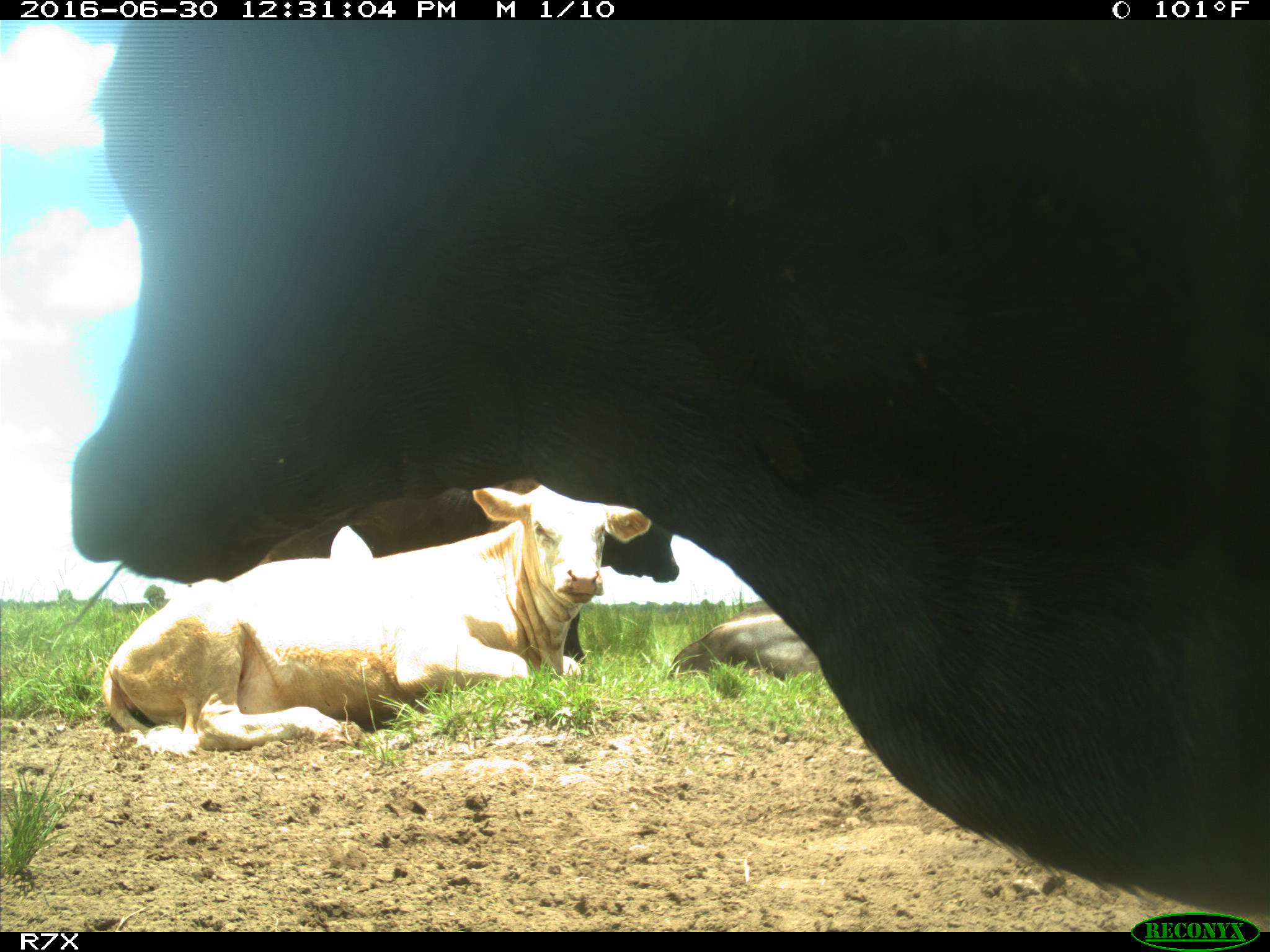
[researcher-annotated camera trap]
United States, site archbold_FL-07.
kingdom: Animalia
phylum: Chordata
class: Mammalia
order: Artiodactyla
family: Bovidae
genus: Bos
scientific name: Bos taurus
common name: domestic cow